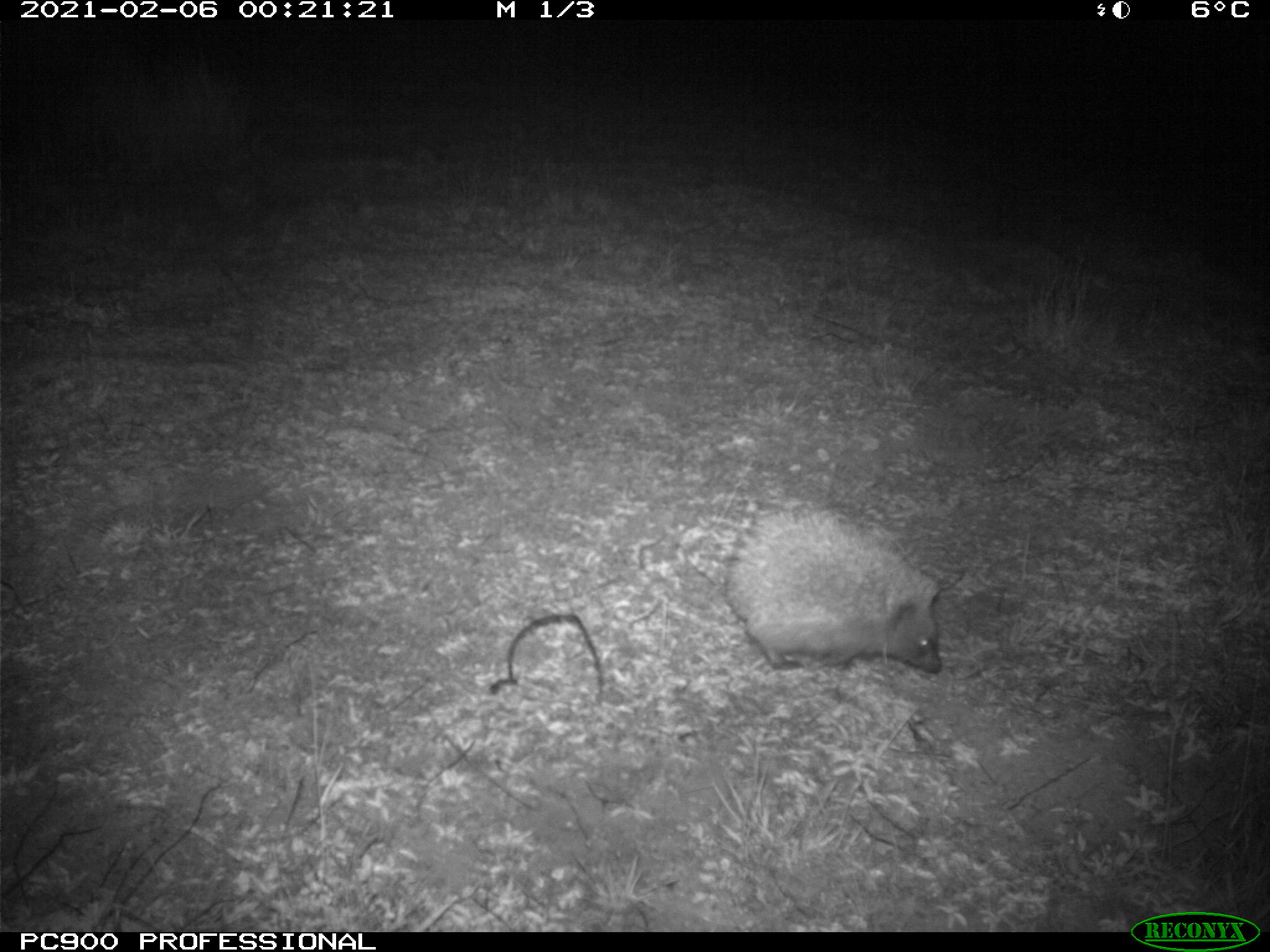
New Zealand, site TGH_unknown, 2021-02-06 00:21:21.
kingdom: Animalia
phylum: Chordata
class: Mammalia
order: Eulipotyphla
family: Erinaceidae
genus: Erinaceus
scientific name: Erinaceus europaeus europaeus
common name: european hedgehog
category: hedgehog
Hedgehog (european hedgehog) (Erinaceus europaeus europaeus).